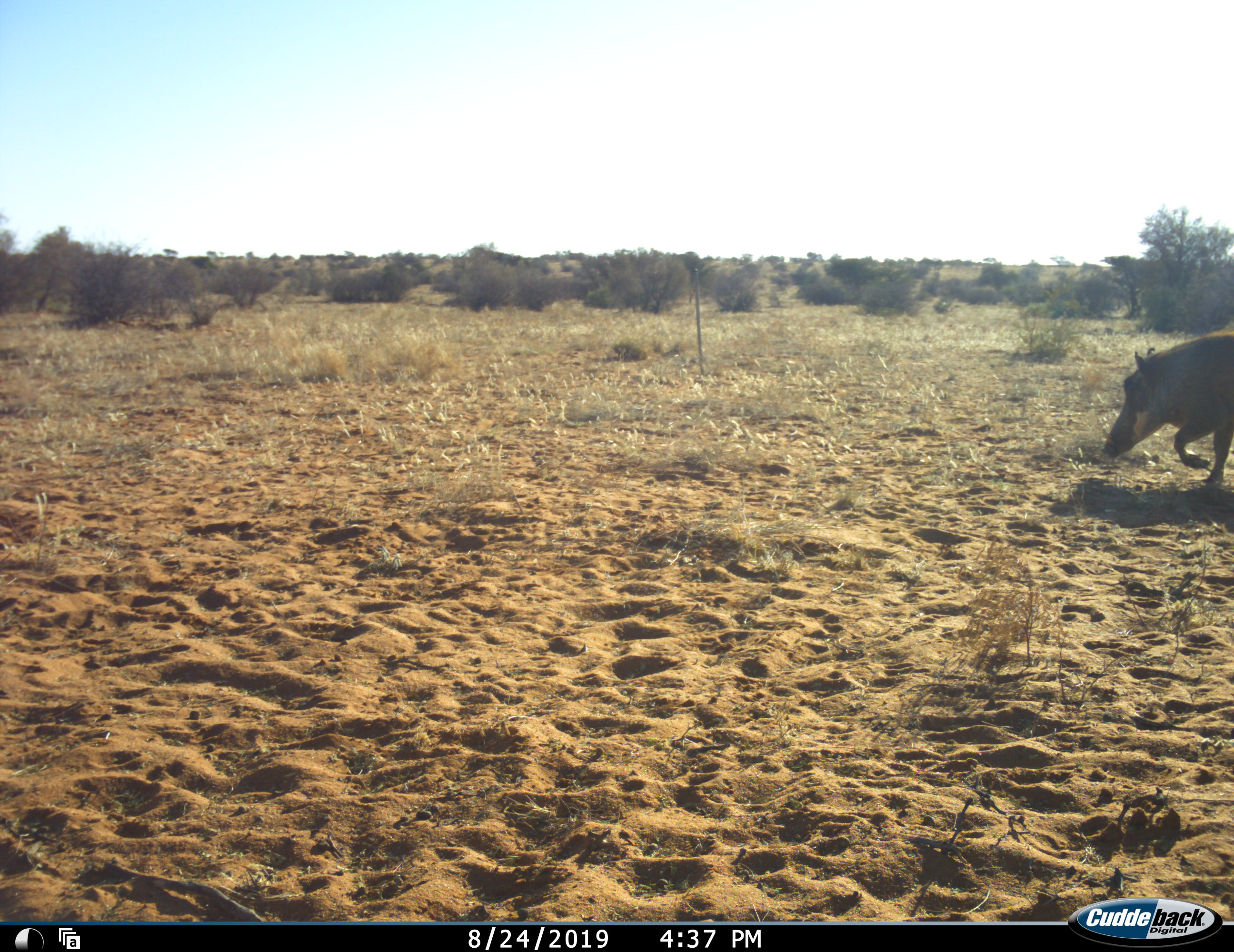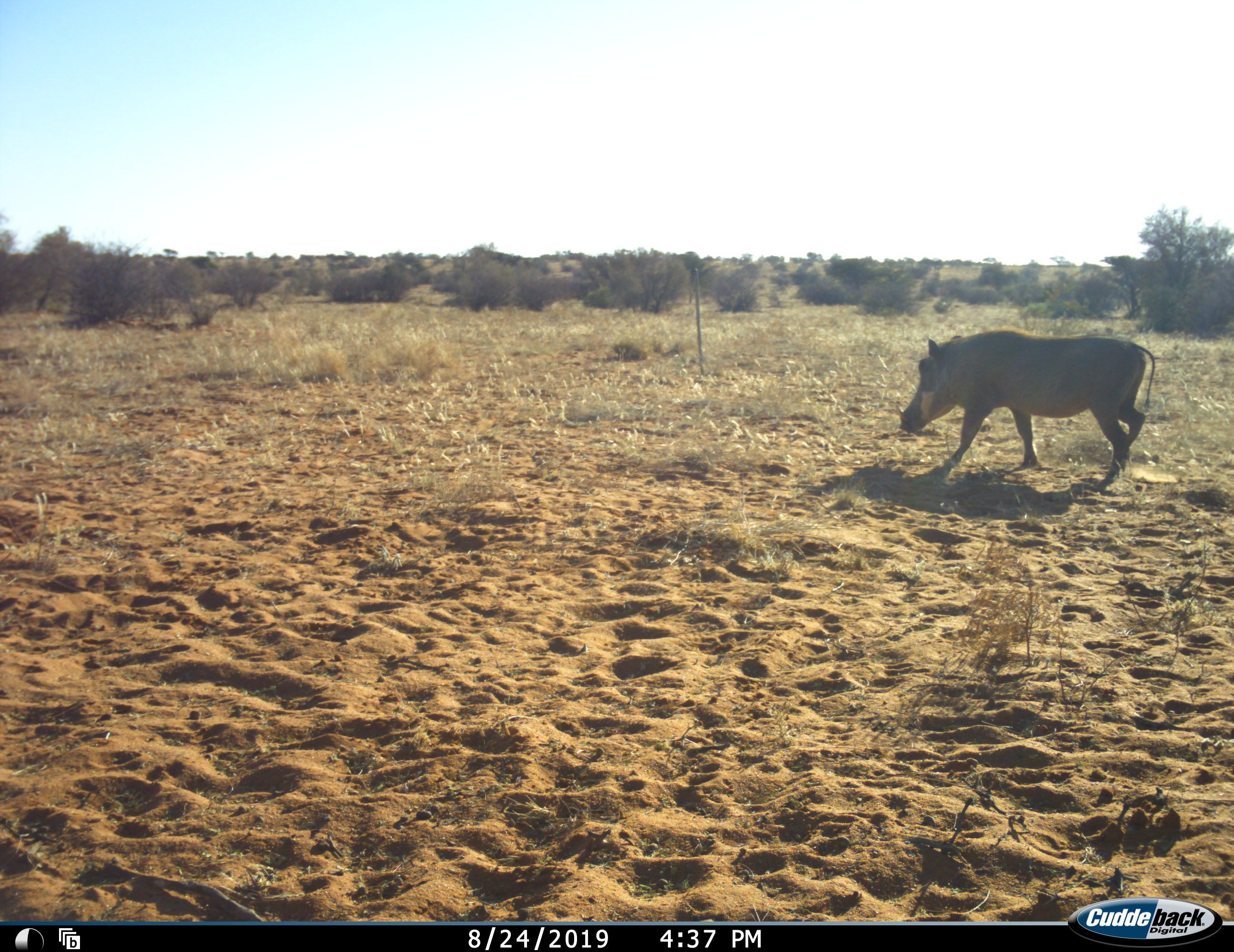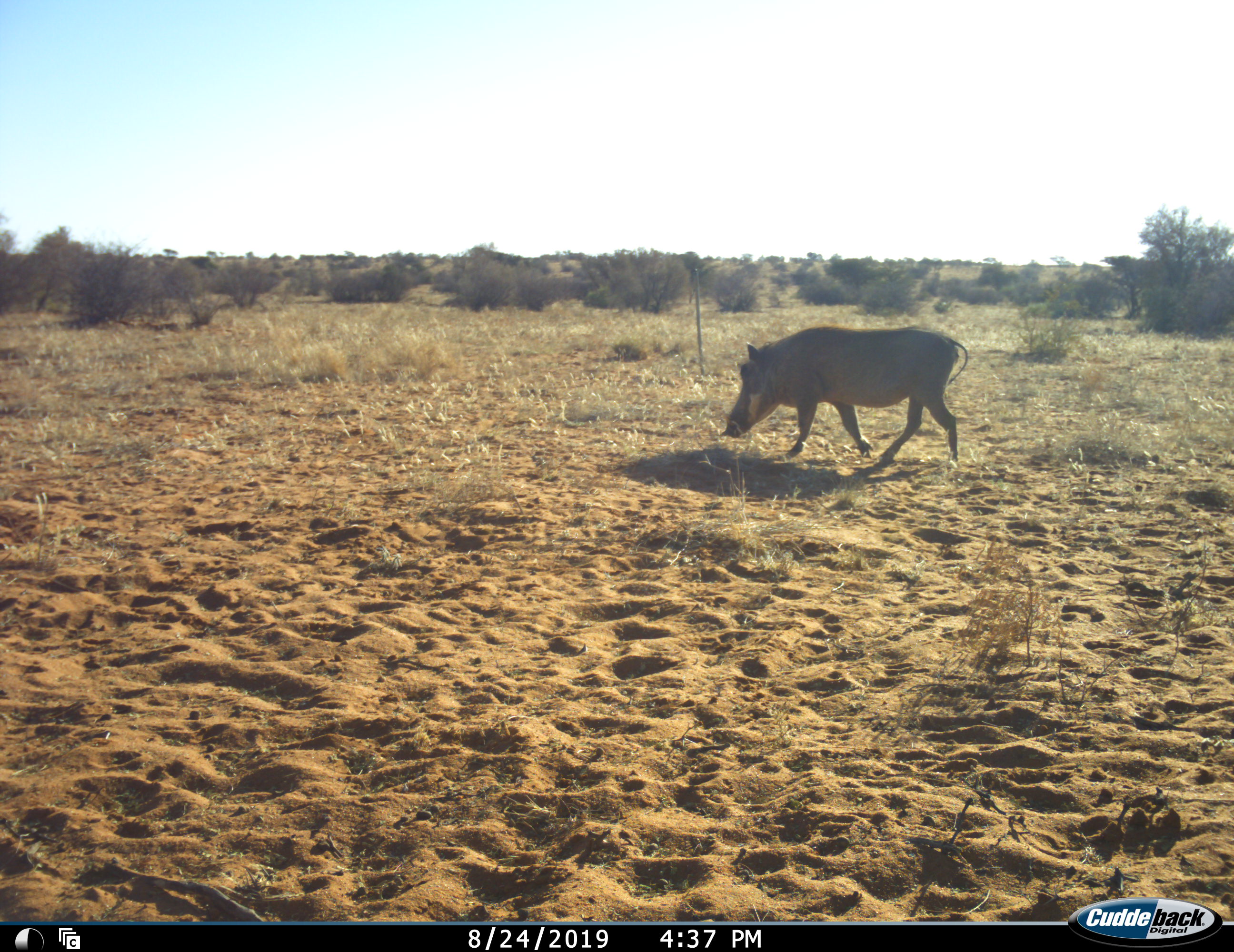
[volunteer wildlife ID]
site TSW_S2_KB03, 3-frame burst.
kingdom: Animalia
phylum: Chordata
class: Mammalia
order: Artiodactyla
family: Suidae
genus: Phacochoerus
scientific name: Phacochoerus africanus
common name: warthog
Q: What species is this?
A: Warthog (Phacochoerus africanus).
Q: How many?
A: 1.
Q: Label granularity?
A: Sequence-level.